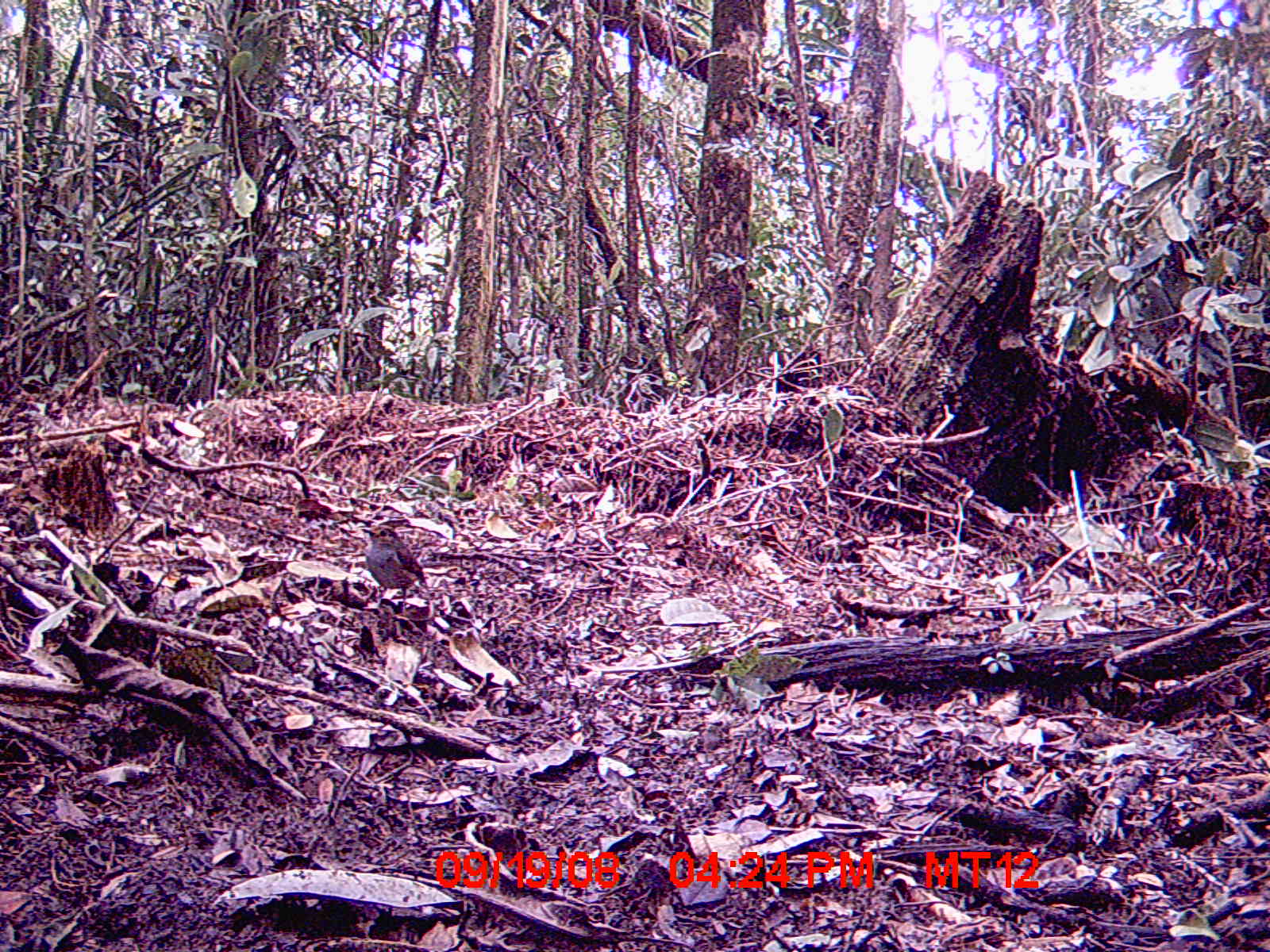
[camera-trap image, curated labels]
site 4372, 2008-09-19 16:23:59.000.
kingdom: Animalia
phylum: Chordata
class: Aves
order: Passeriformes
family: Muscicapidae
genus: Copsychus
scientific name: Copsychus albospecularis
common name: madagascar magpie-robin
Copsychus albospecularis (madagascar magpie-robin), count 1.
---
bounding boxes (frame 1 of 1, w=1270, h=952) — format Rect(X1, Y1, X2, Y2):
copsychus albospecularis: Rect(363, 525, 426, 616)